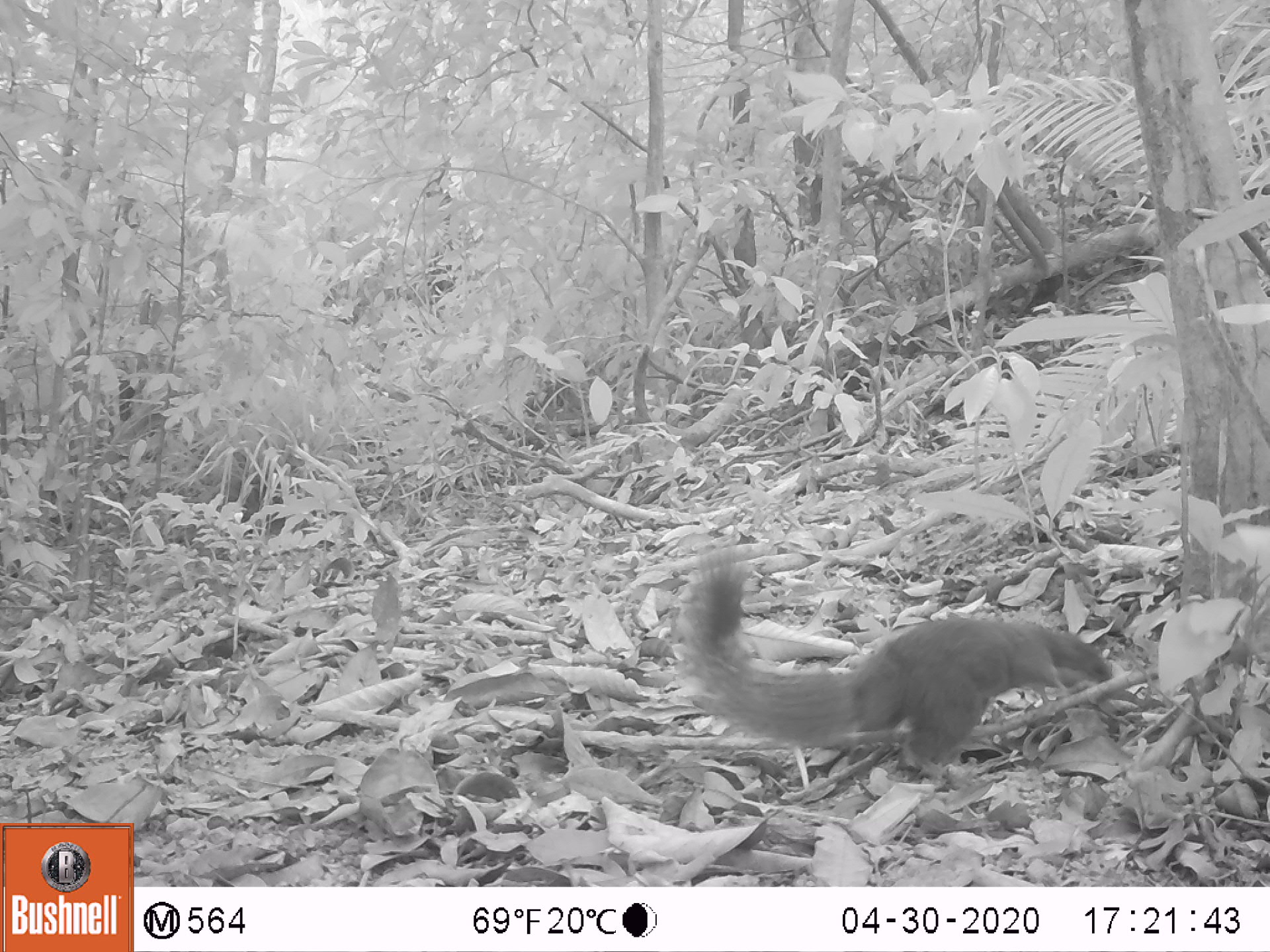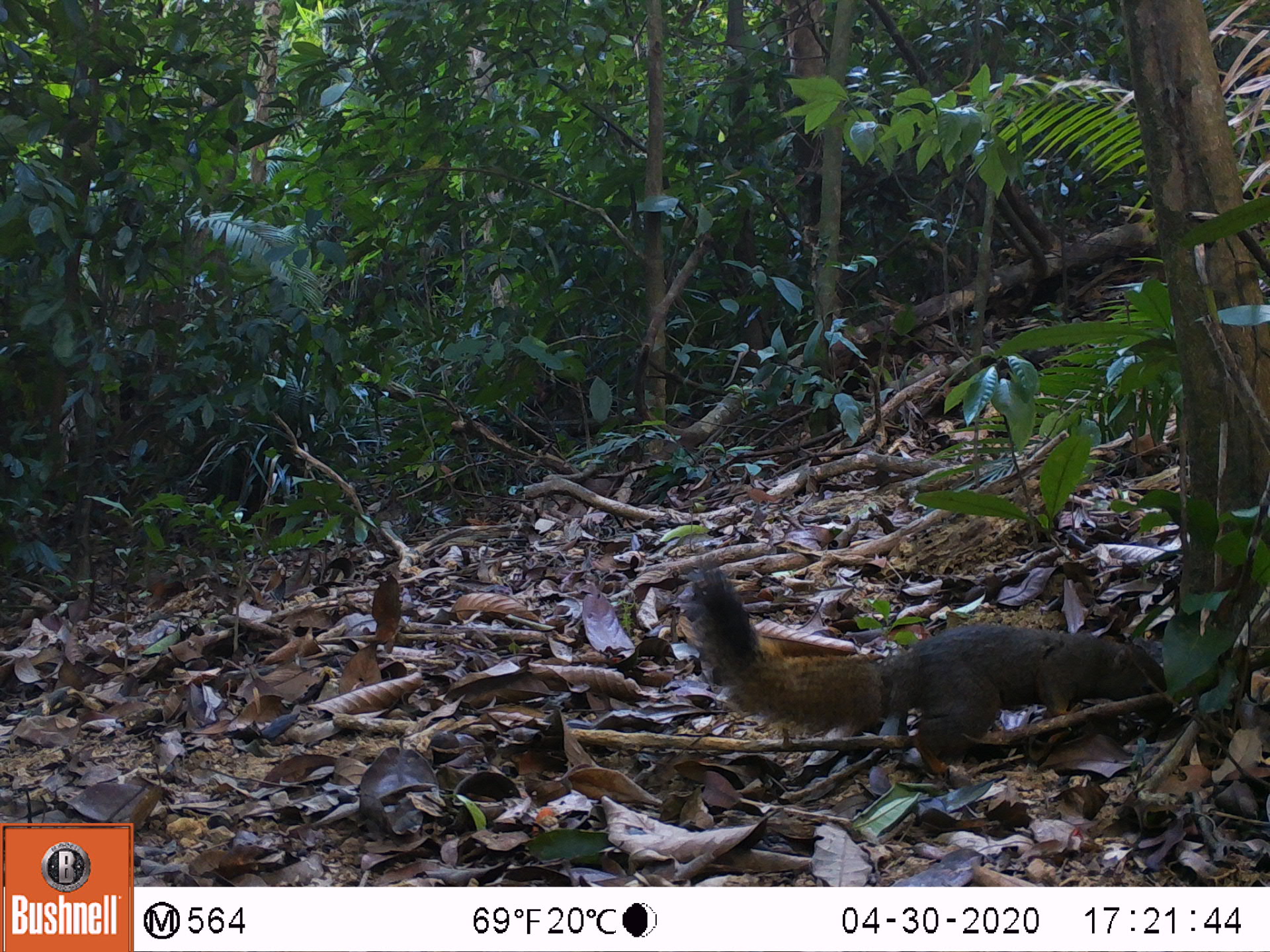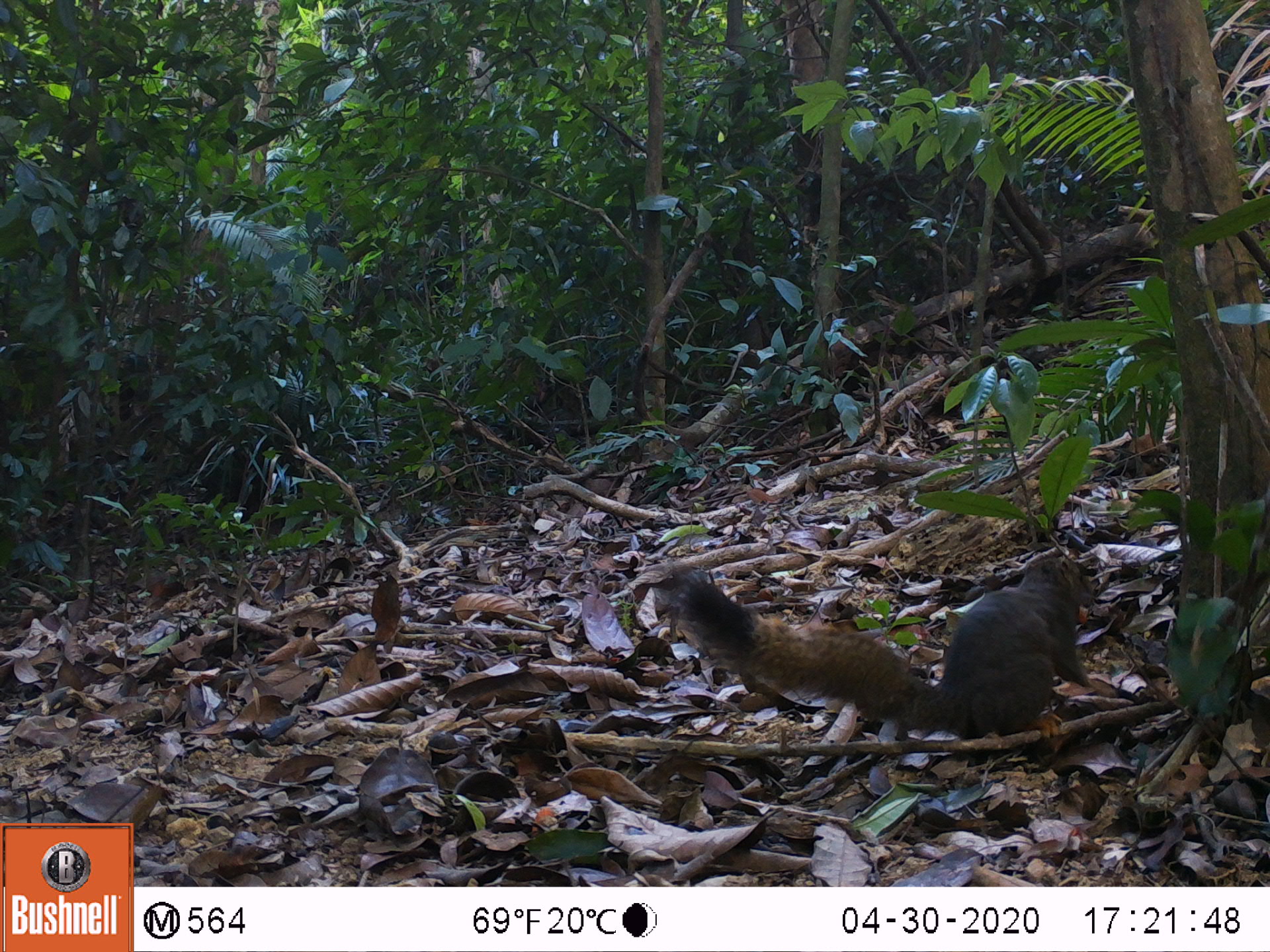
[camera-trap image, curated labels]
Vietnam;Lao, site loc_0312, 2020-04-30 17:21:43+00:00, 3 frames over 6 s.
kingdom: Animalia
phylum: Chordata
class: Mammalia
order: Rodentia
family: Sciuridae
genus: Callosciurus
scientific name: Callosciurus erythraeus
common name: pallas's squirrel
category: pallass squirrel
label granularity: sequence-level